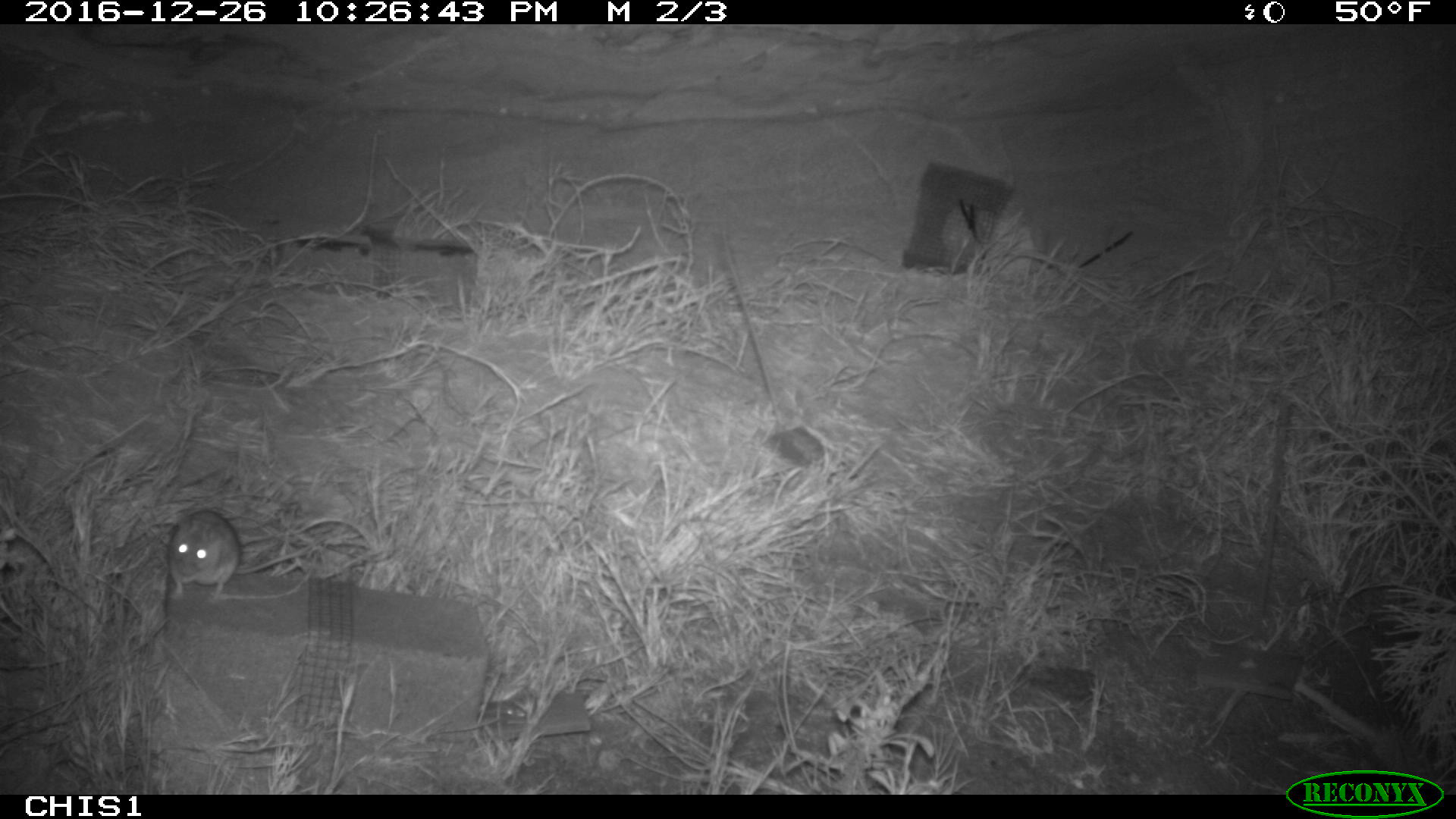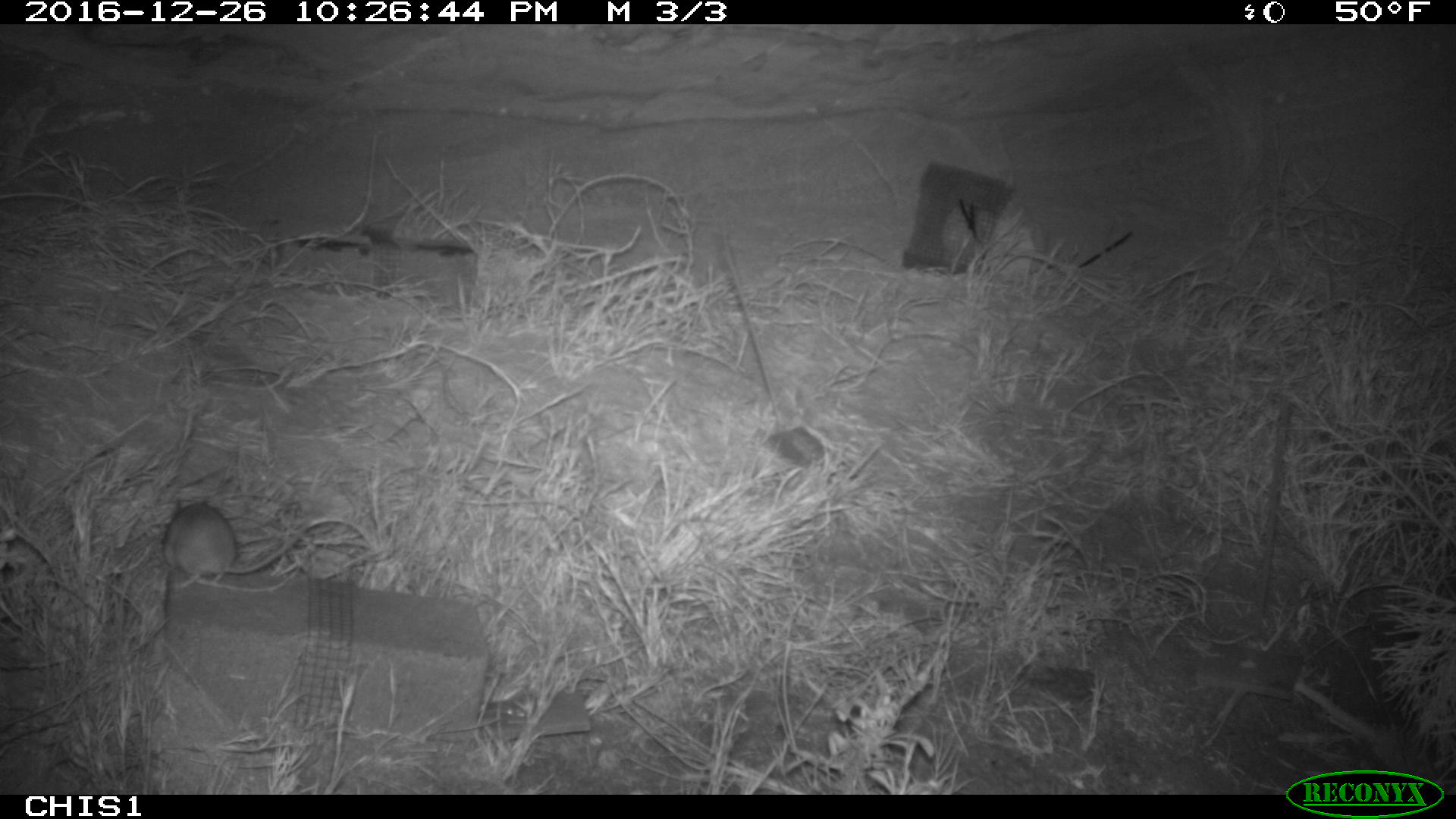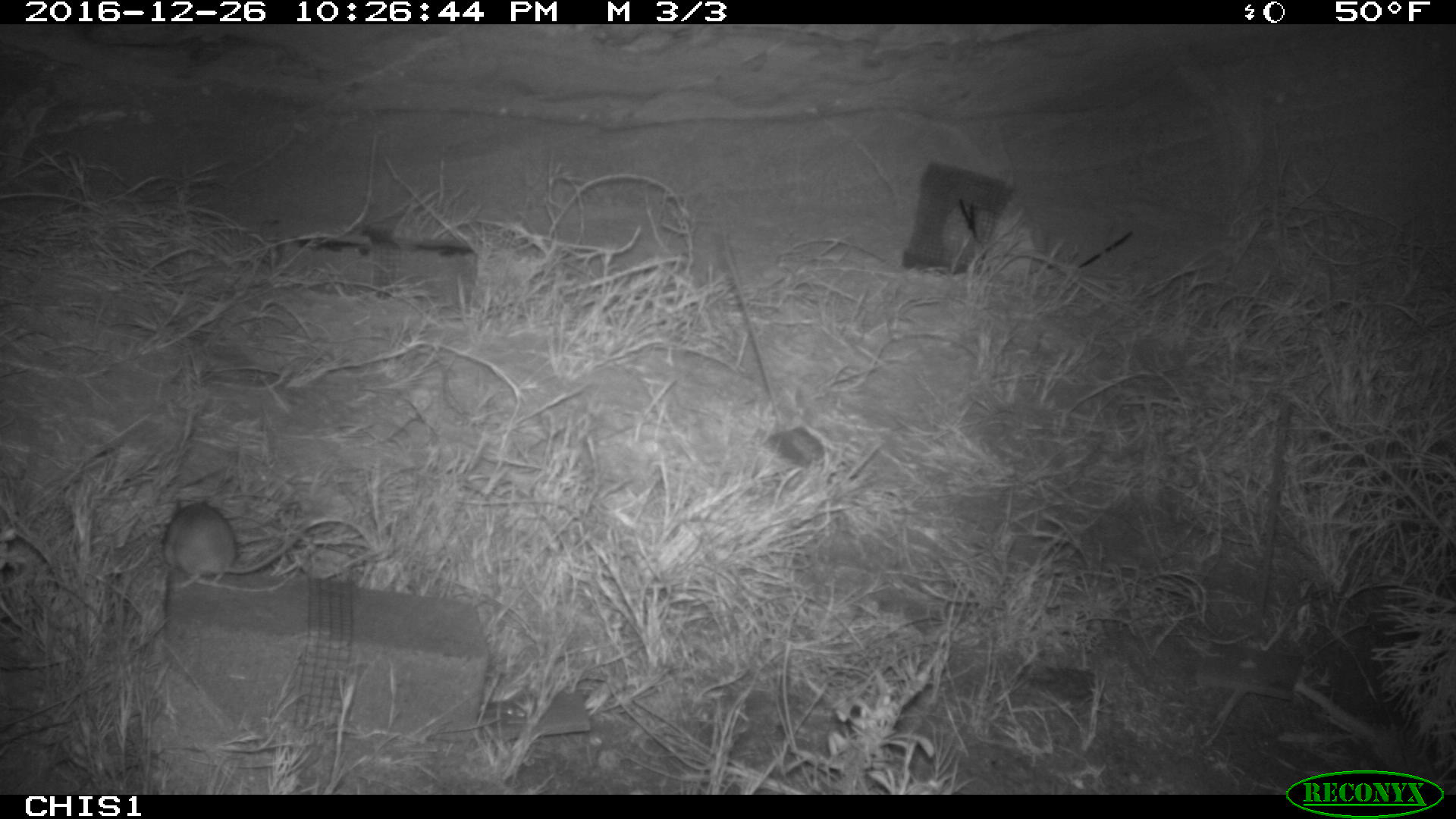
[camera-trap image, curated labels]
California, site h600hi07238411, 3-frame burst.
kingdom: Animalia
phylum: Chordata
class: Mammalia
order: Rodentia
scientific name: Rodentia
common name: rodent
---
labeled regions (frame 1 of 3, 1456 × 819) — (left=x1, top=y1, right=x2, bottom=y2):
rodent: (left=165, top=511, right=240, bottom=598)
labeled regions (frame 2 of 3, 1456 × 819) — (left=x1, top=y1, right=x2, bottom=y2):
rodent: (left=162, top=496, right=302, bottom=588)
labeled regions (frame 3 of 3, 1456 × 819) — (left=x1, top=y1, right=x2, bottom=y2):
rodent: (left=160, top=495, right=303, bottom=591)